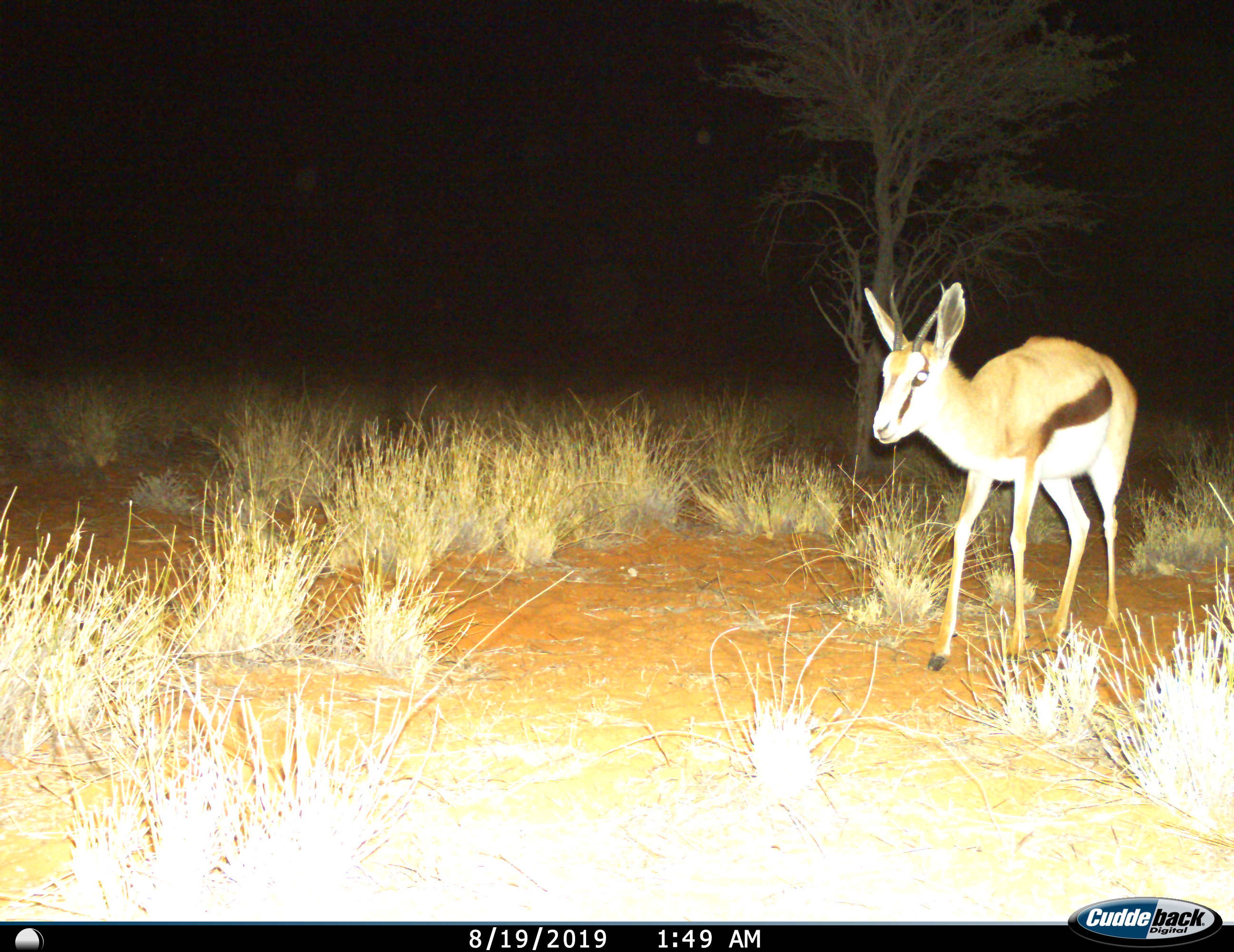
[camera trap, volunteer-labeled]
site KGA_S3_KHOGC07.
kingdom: Animalia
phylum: Chordata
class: Mammalia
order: Artiodactyla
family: Bovidae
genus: Antidorcas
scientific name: Antidorcas marsupialis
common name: springbok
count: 1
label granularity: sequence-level